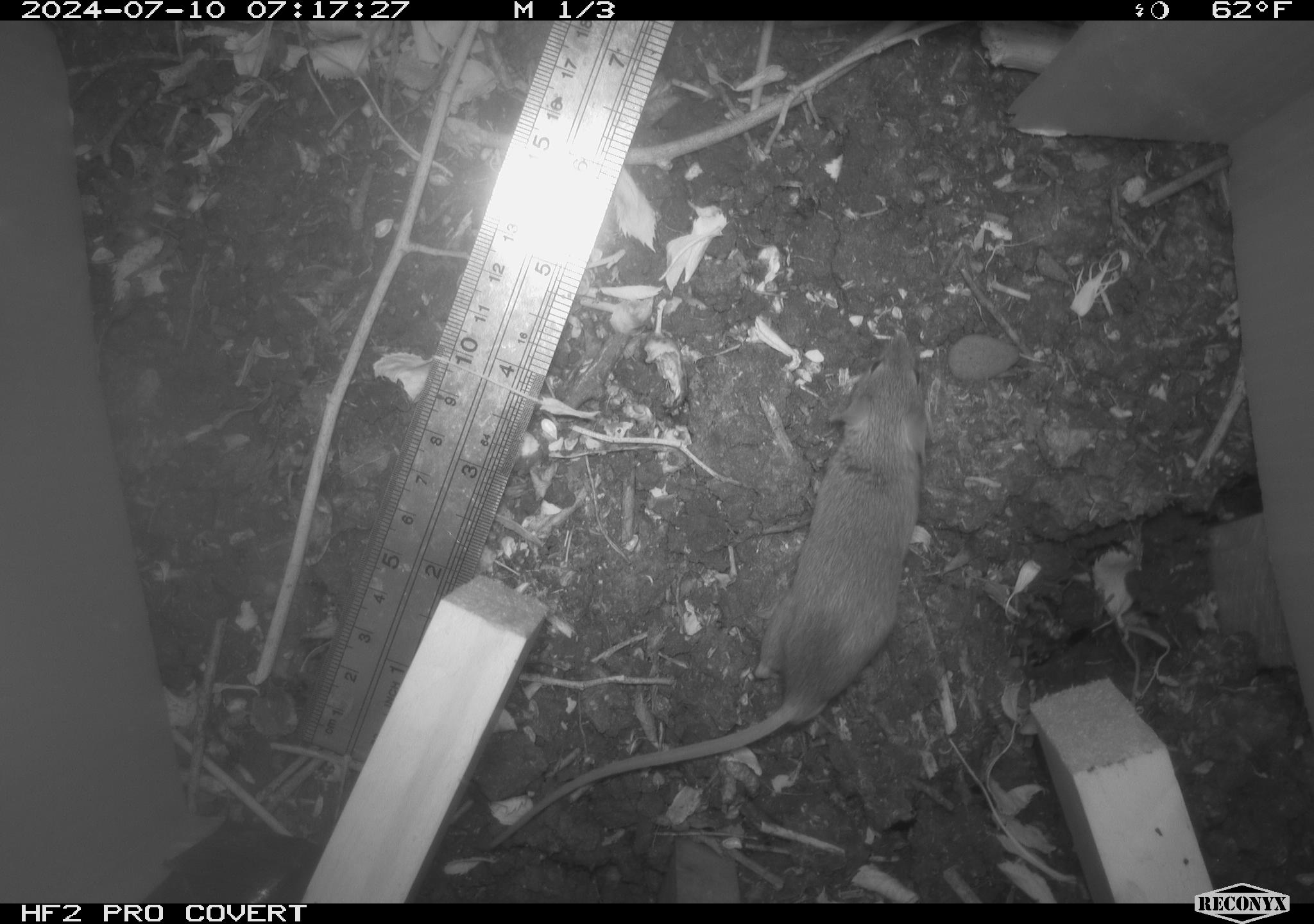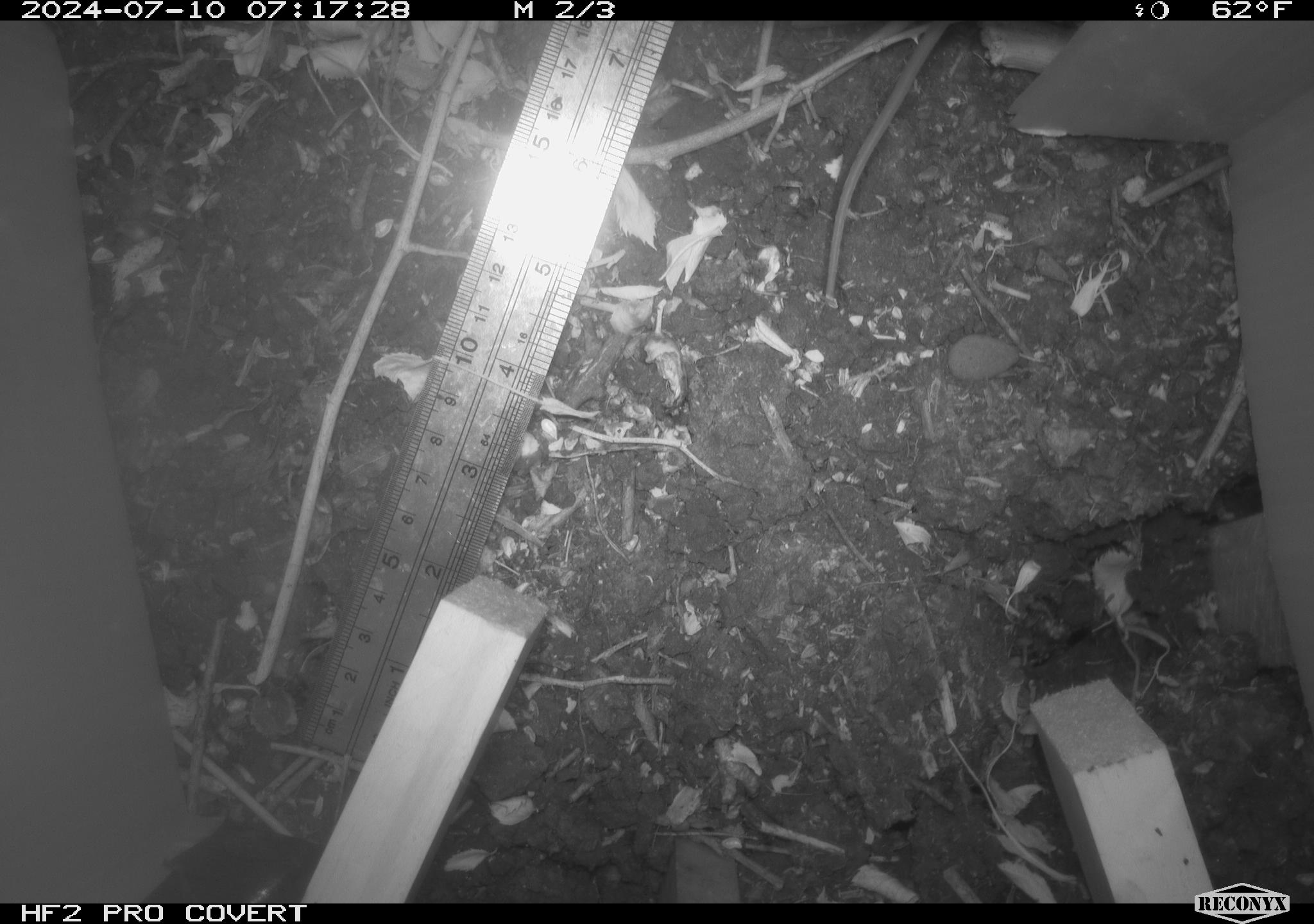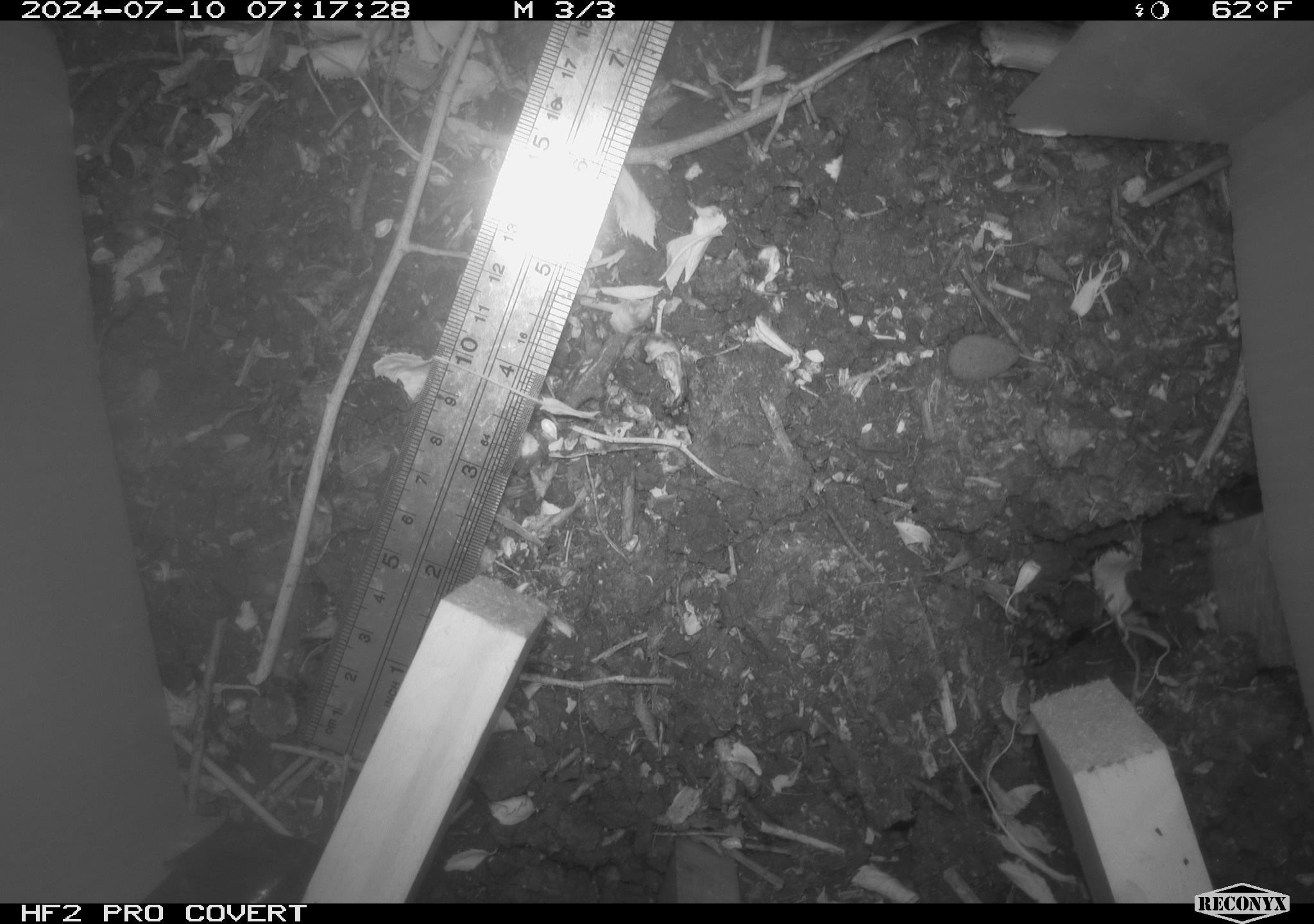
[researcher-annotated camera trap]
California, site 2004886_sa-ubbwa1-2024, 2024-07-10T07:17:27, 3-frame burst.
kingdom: Animalia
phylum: Chordata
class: Mammalia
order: Rodentia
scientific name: Rodentia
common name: mouse species